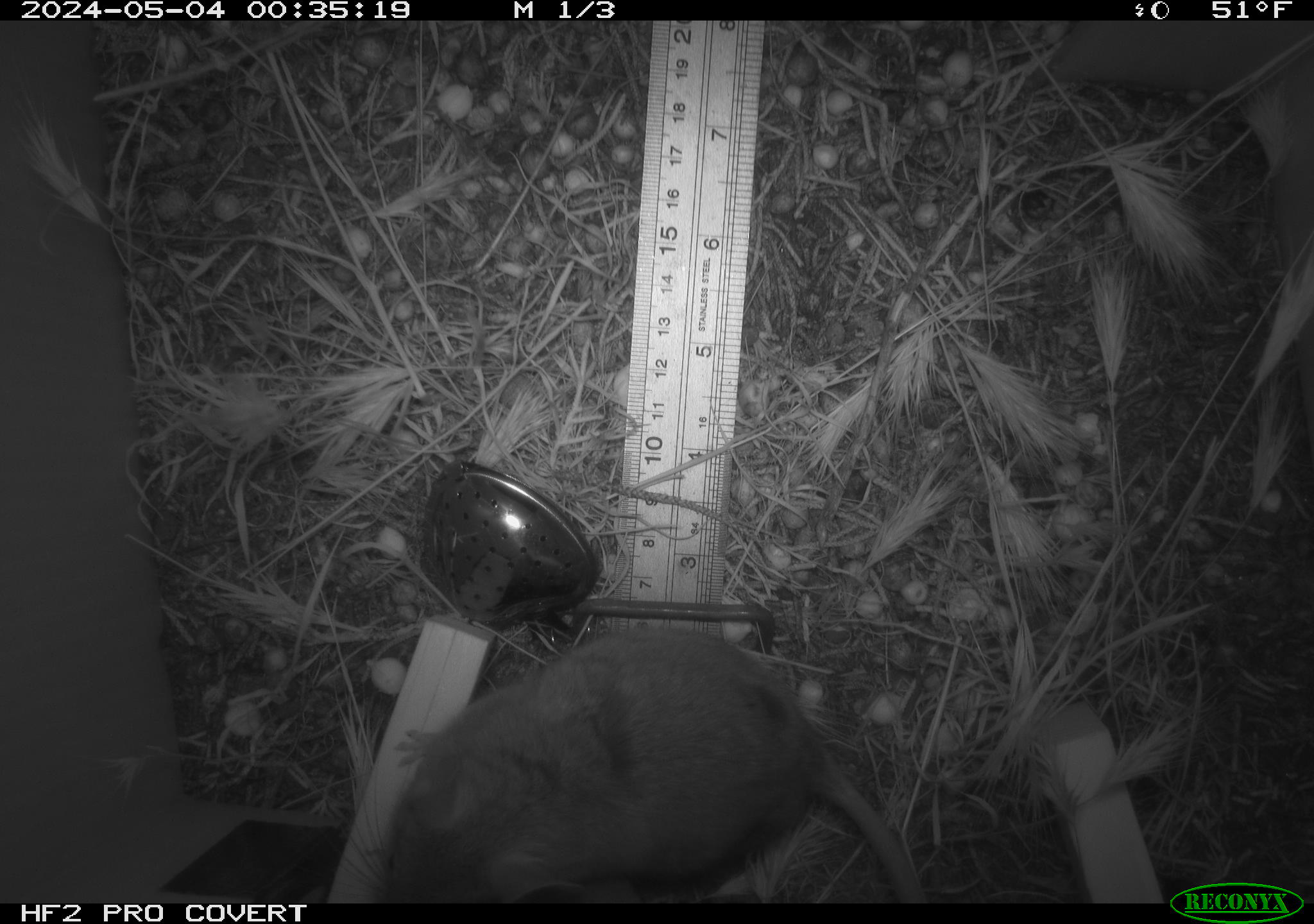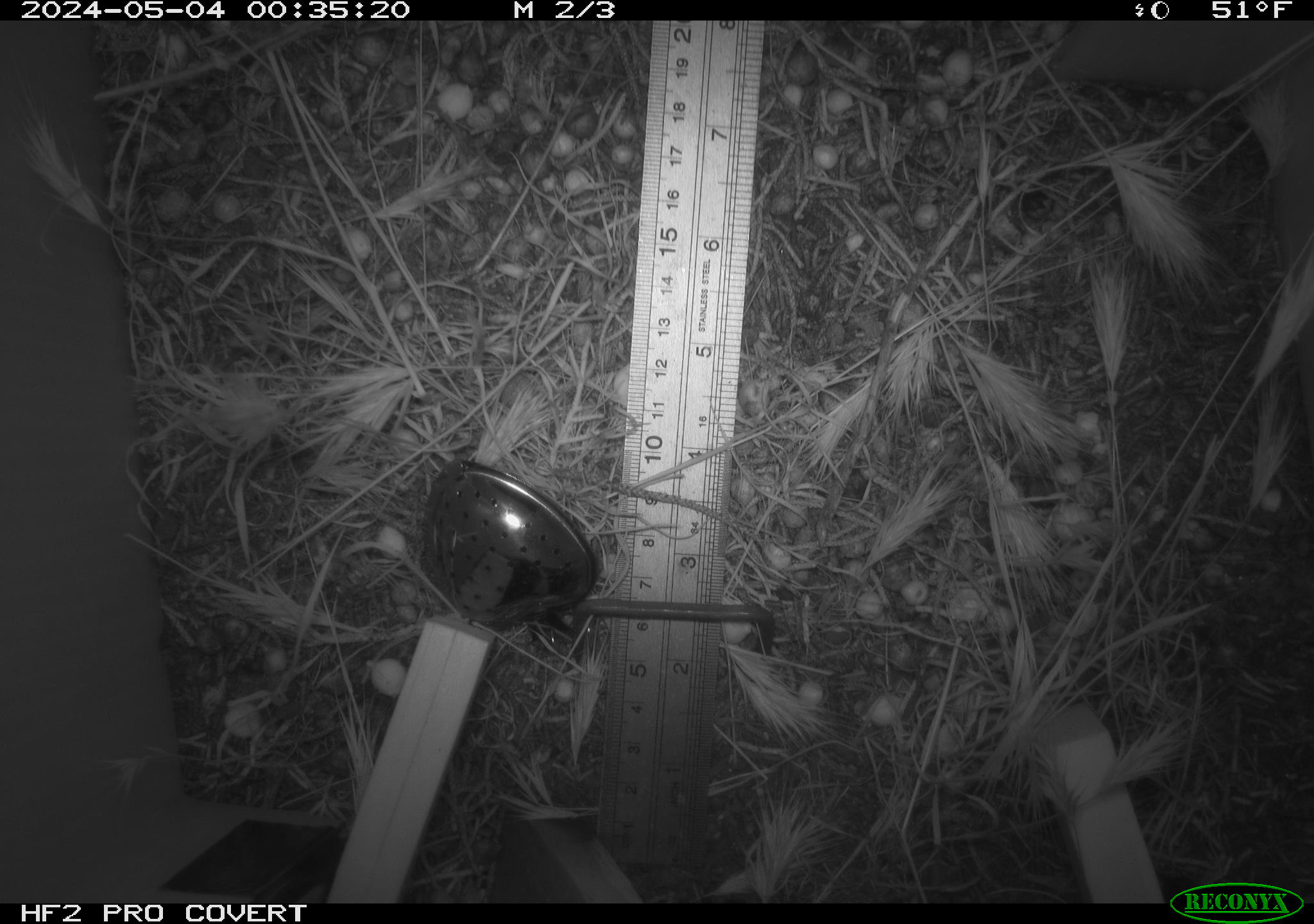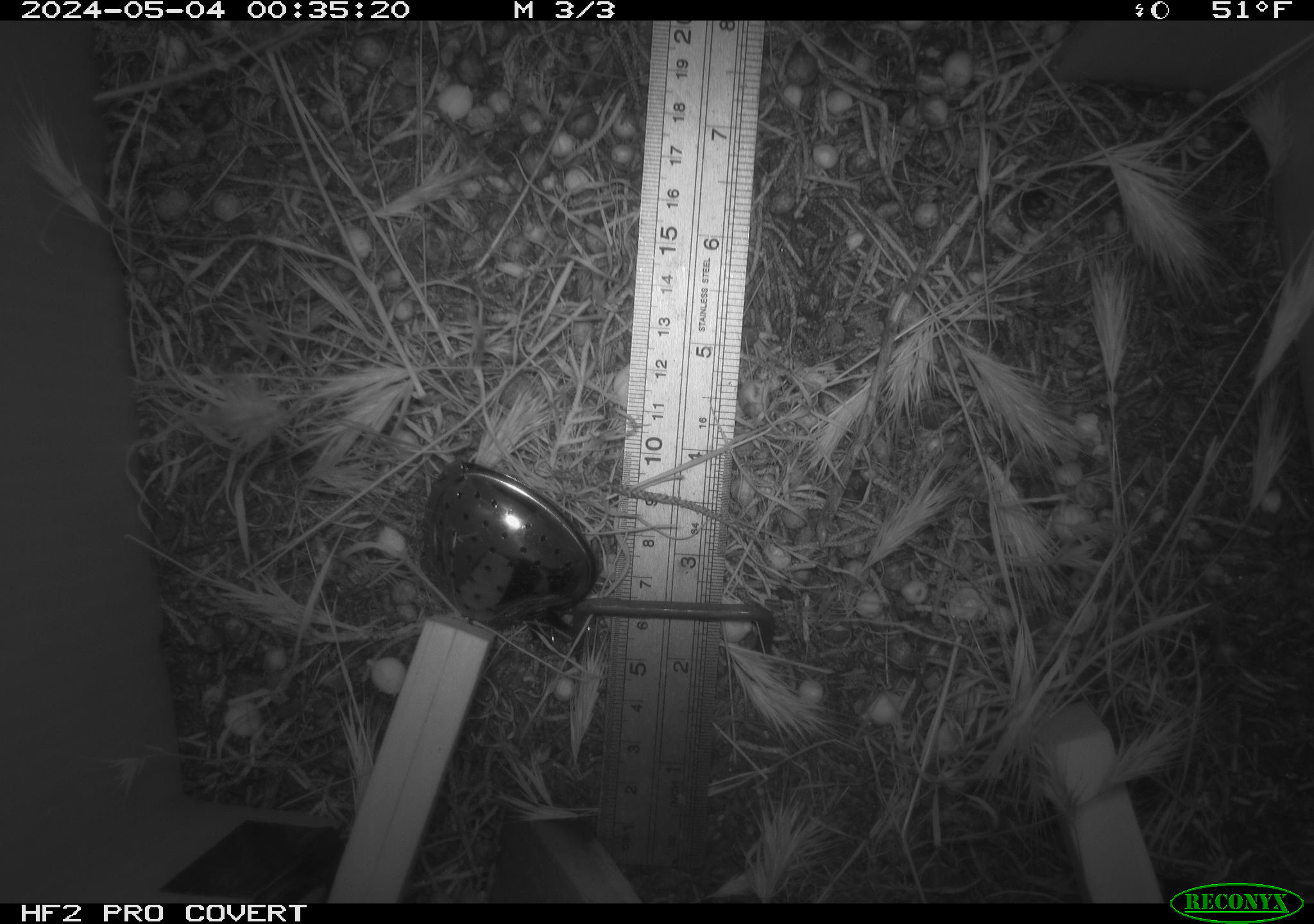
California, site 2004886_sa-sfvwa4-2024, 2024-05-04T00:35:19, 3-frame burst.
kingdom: Animalia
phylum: Chordata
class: Mammalia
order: Rodentia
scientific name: Rodentia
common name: mouse species